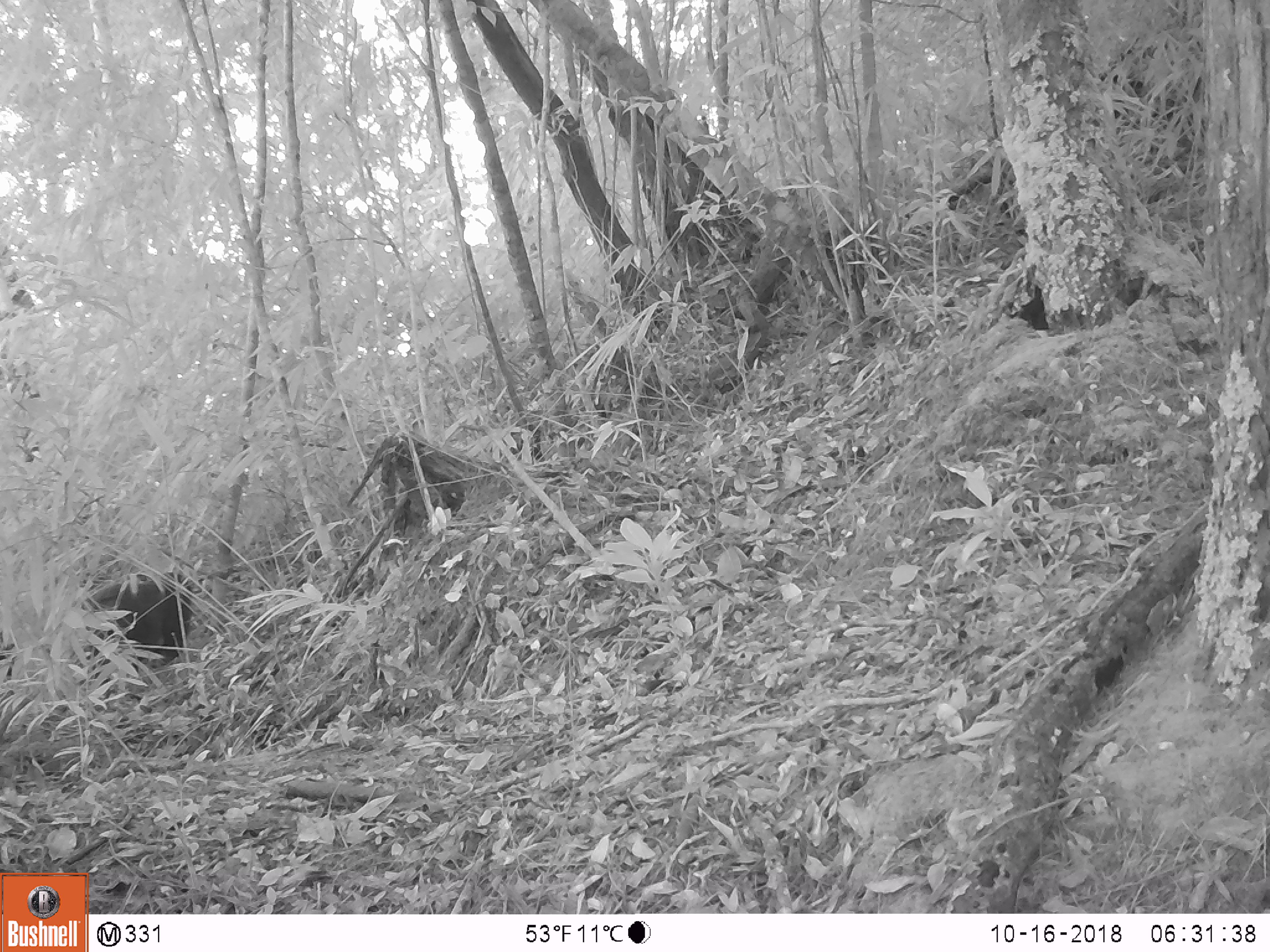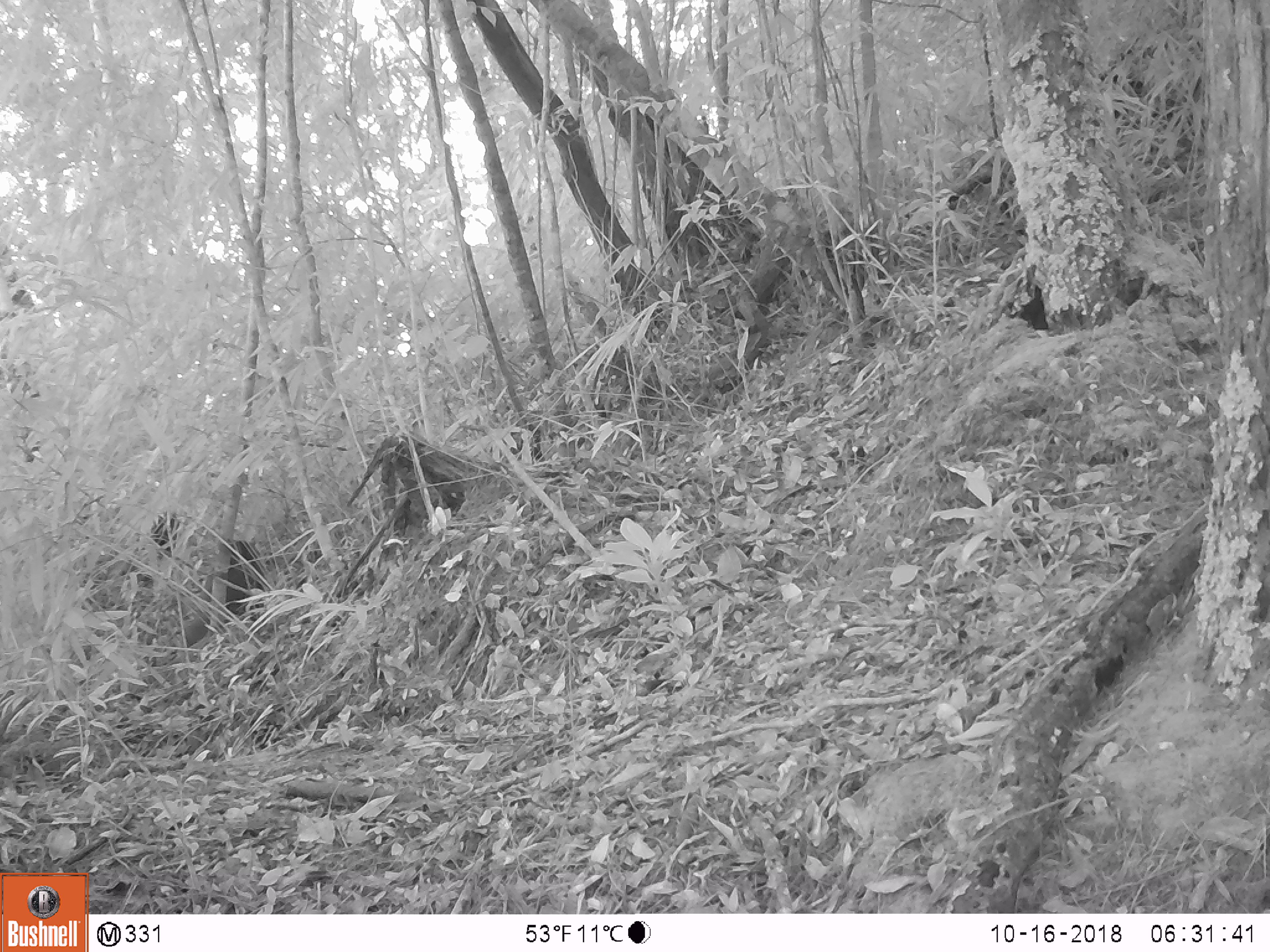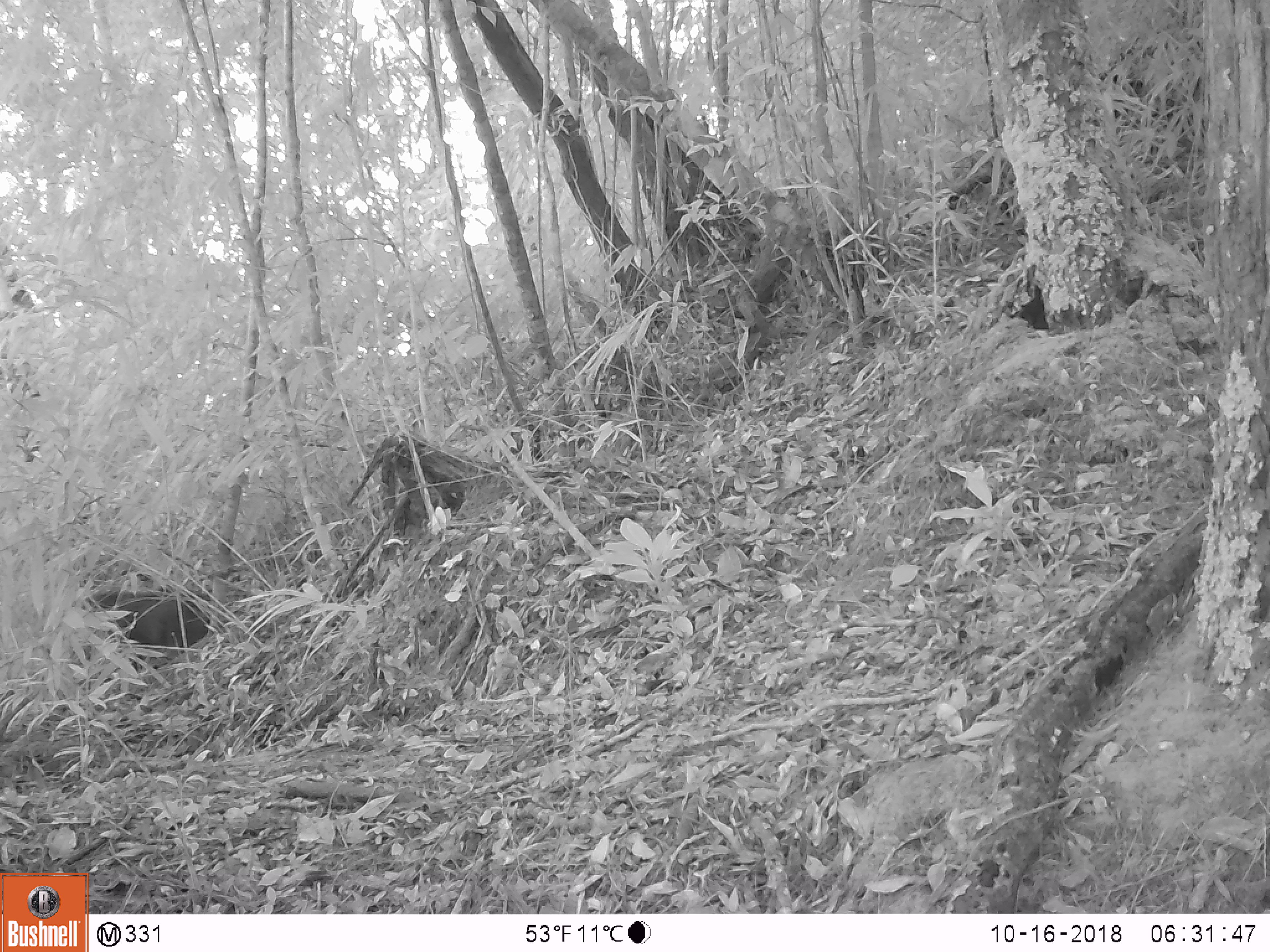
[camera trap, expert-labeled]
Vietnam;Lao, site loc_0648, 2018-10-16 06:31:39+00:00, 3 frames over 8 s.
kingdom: Animalia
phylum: Chordata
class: Mammalia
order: Primates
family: Cercopithecidae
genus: Macaca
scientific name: Macaca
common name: macaque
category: unidentified macaque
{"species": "unidentified macaque (macaque) (Macaca)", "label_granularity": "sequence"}